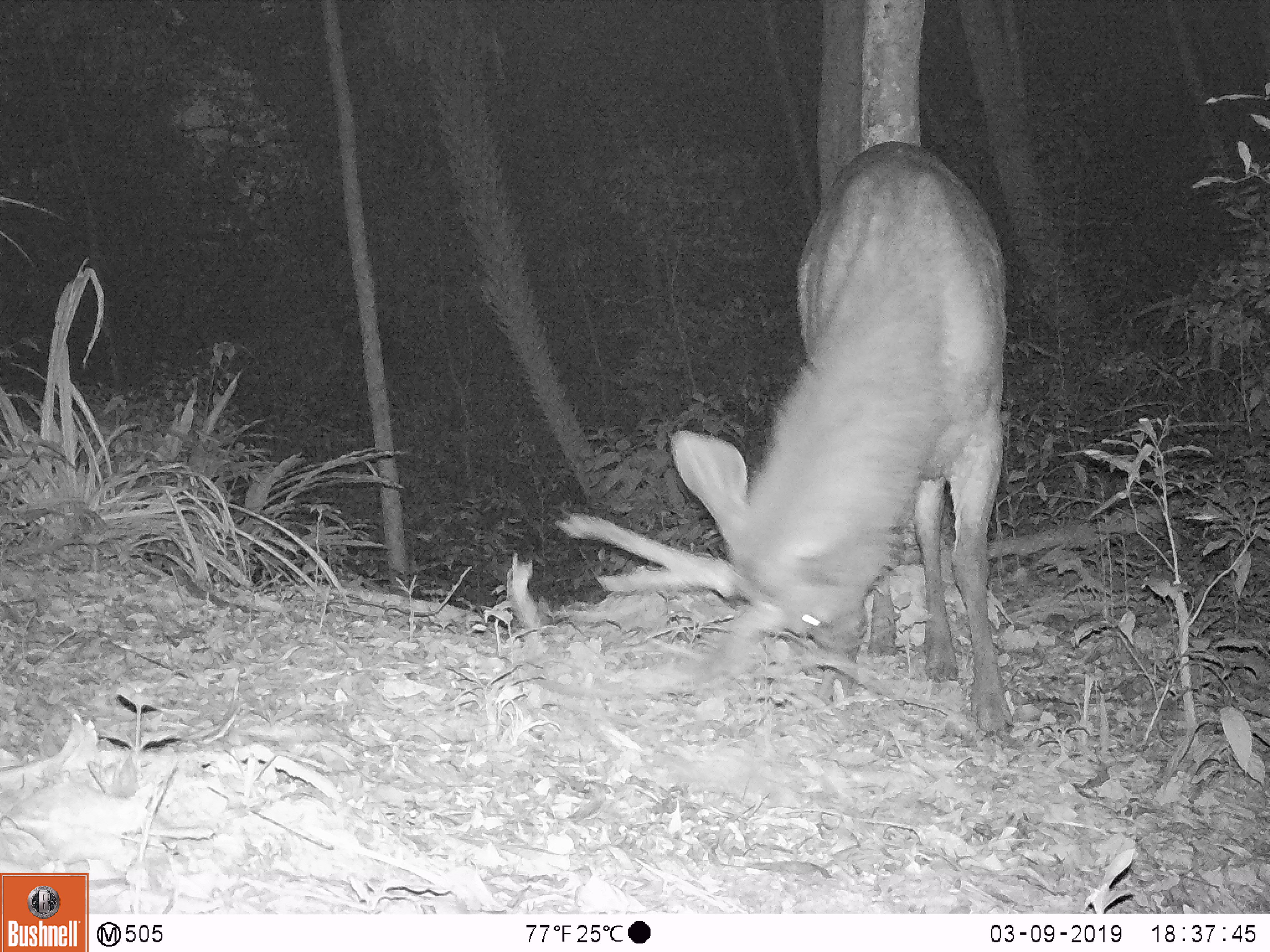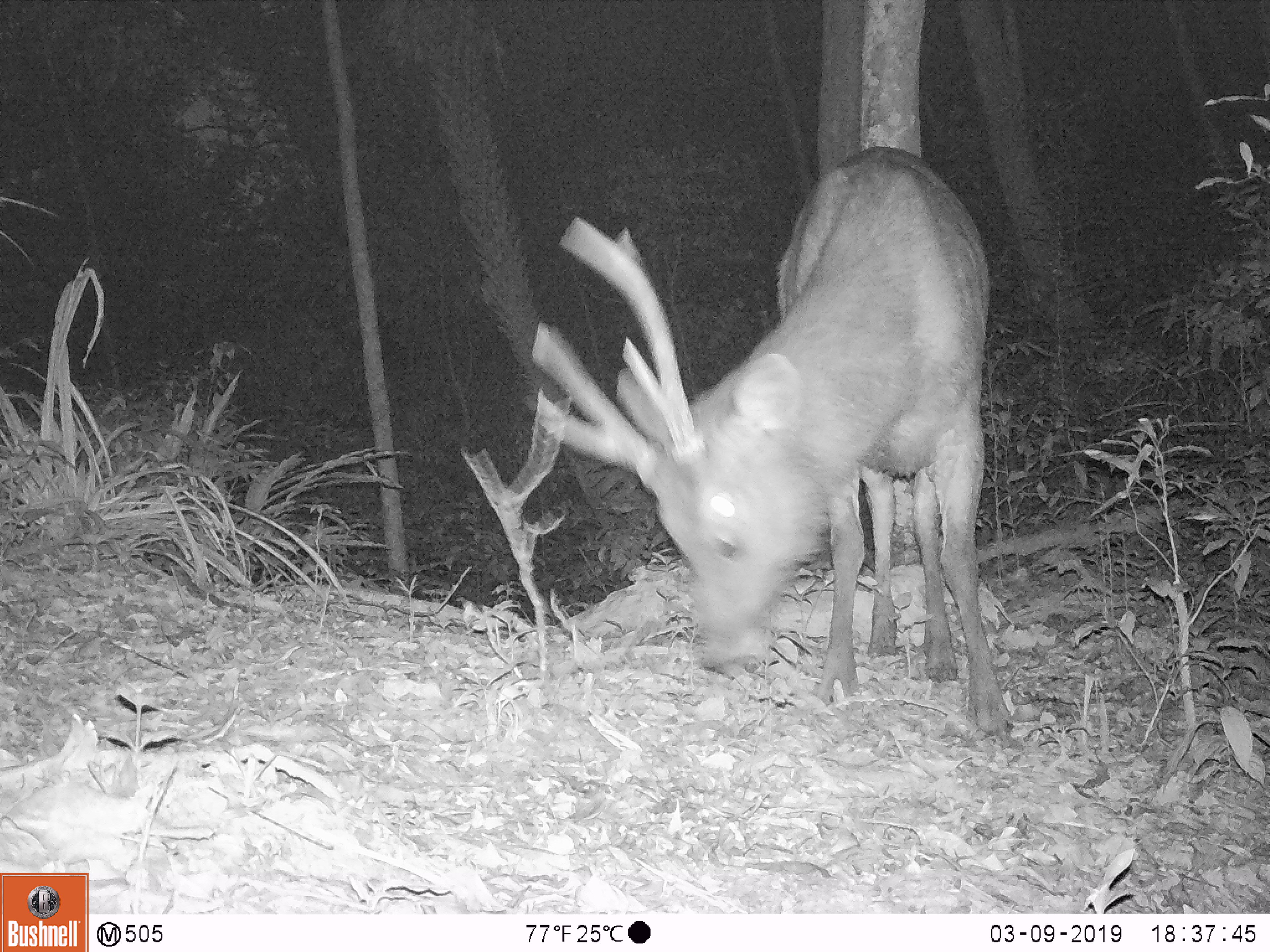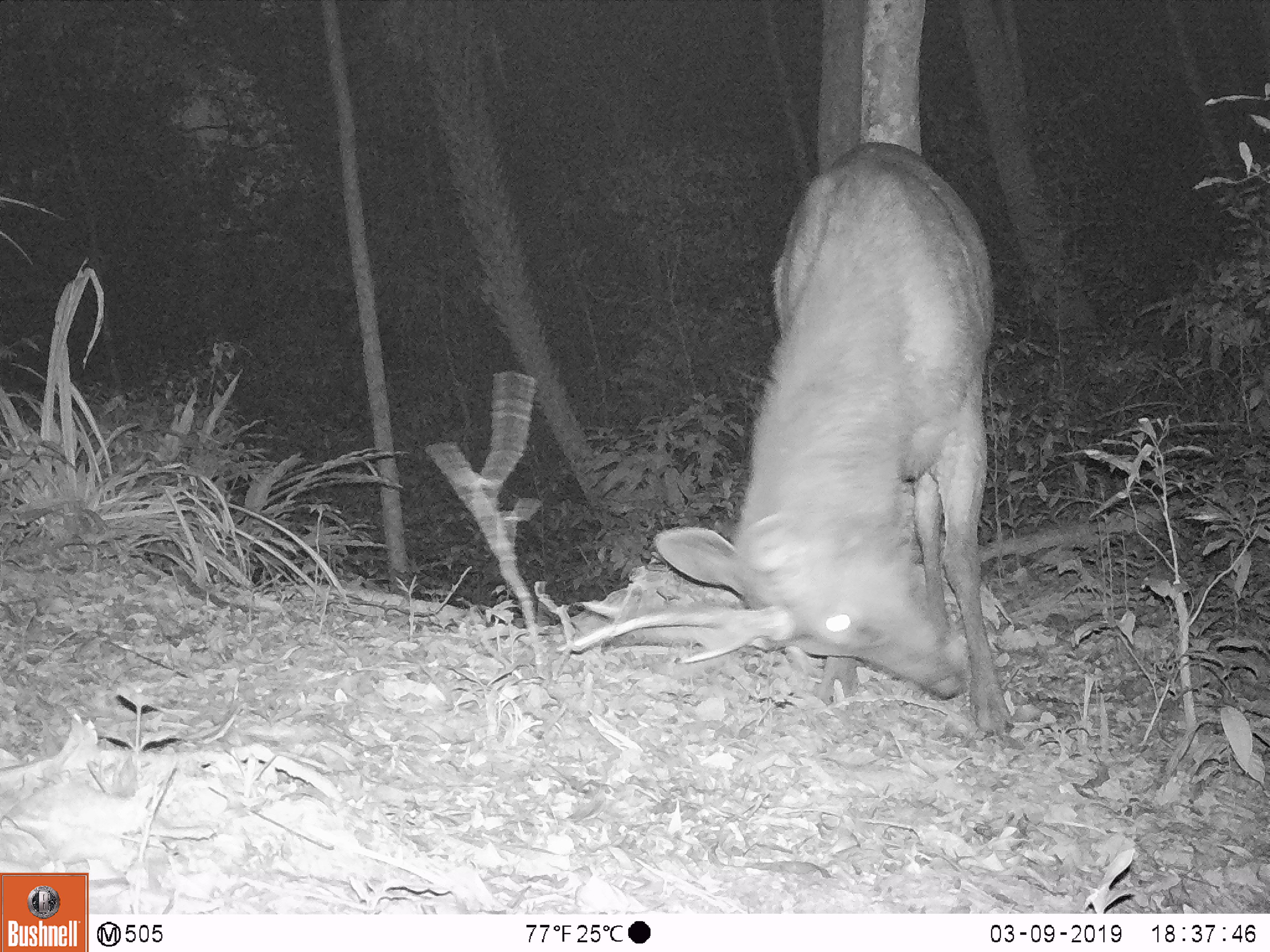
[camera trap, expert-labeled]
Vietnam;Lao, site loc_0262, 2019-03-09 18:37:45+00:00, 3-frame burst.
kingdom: Animalia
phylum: Chordata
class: Mammalia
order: Artiodactyla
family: Cervidae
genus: Rusa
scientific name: Rusa unicolor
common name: sambar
Sambar (Rusa unicolor). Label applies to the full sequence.